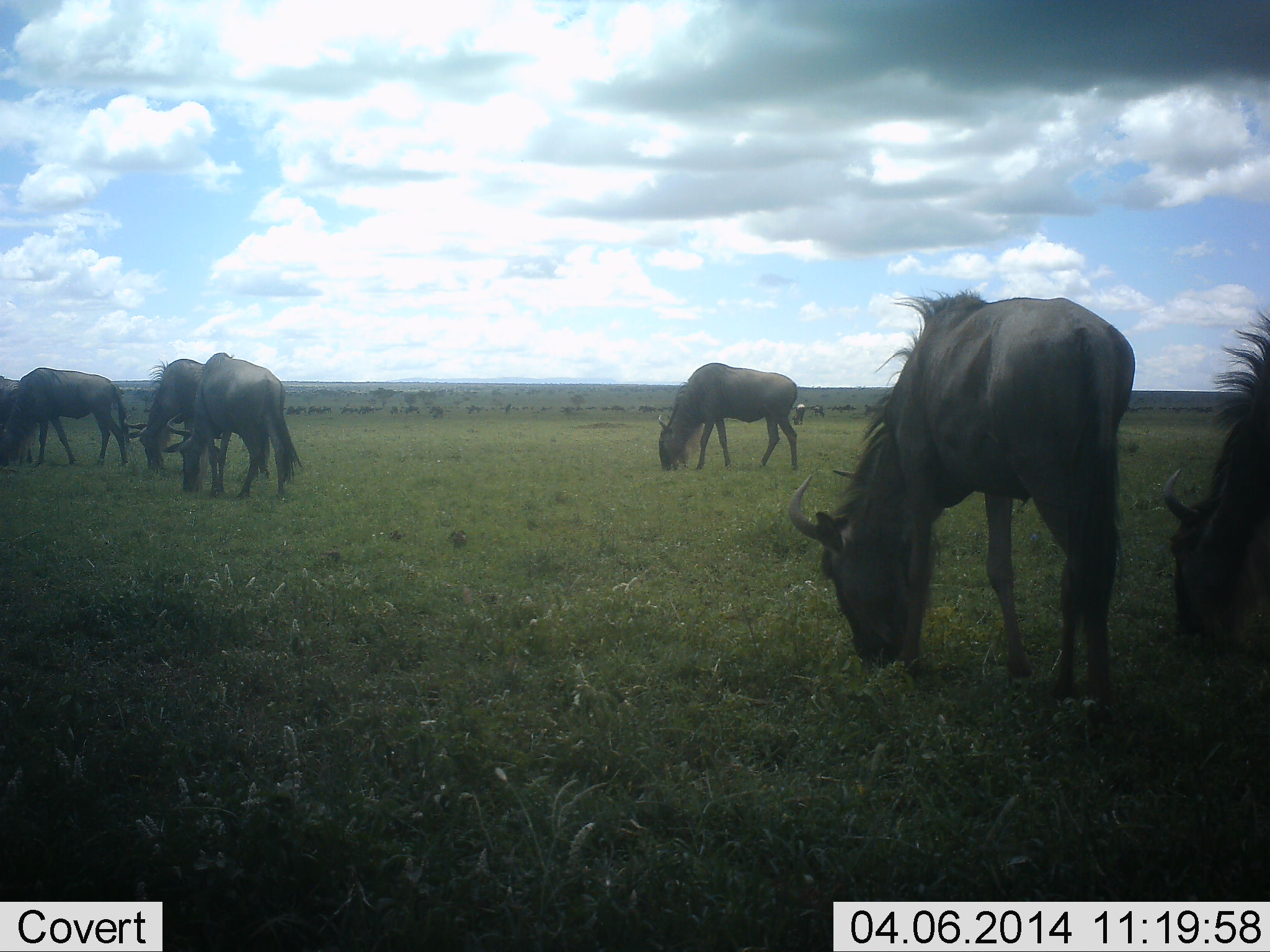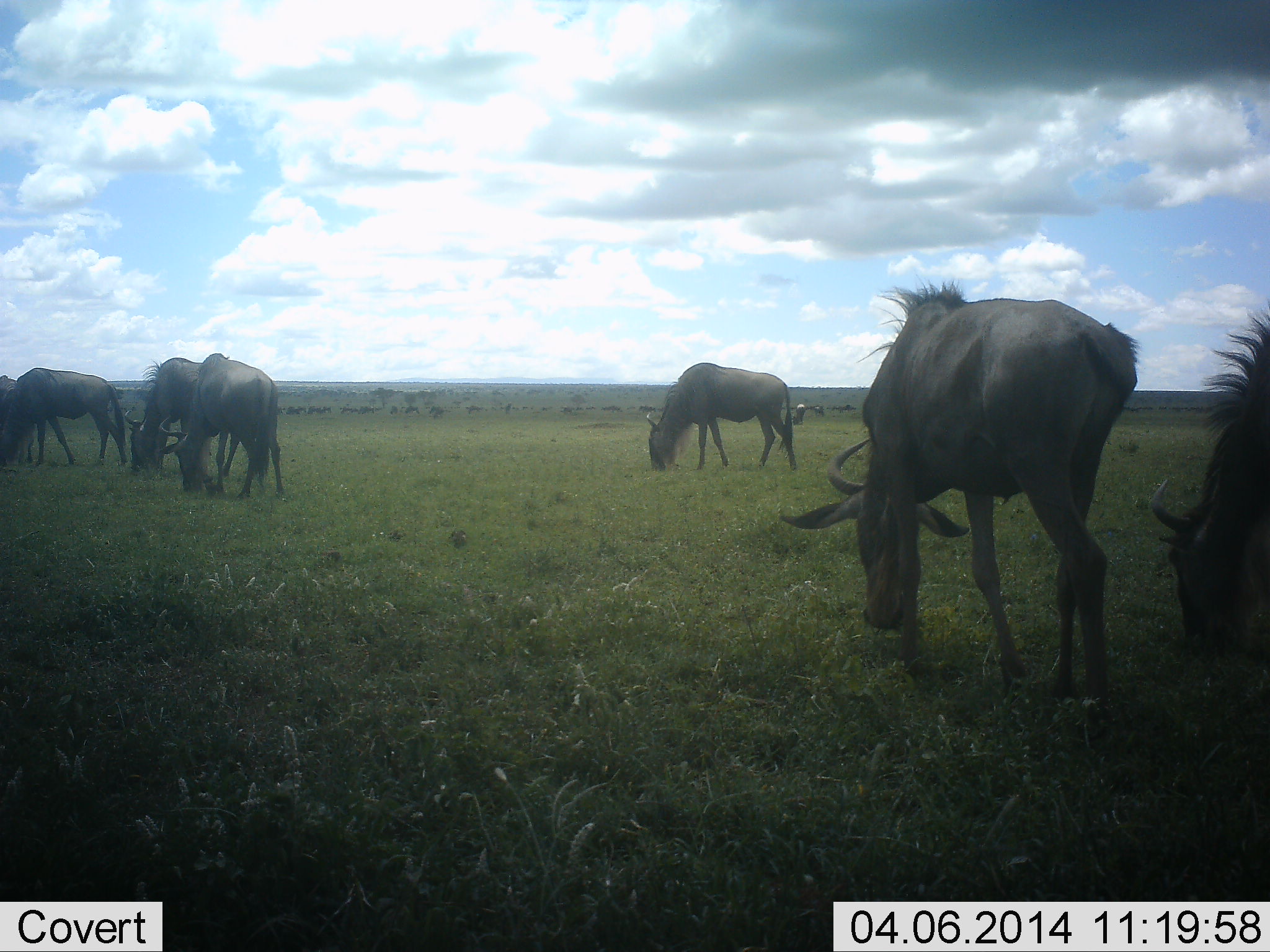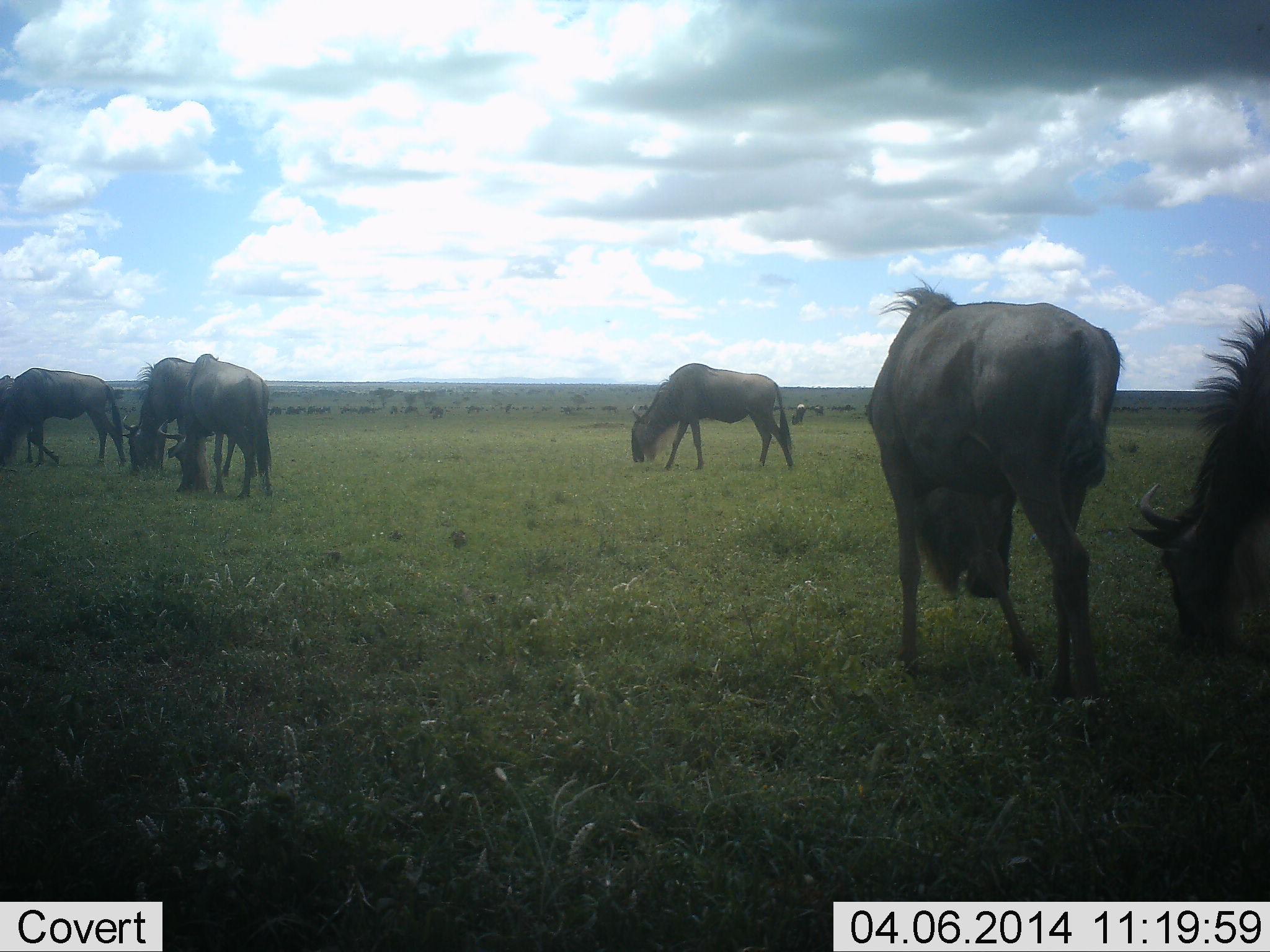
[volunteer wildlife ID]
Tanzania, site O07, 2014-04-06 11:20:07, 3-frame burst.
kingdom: Animalia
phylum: Chordata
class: Mammalia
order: Artiodactyla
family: Bovidae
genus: Connochaetes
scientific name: Connochaetes taurinus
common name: blue wildebeest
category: wildebeest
Wildebeest (blue wildebeest) (Connochaetes taurinus), count 6. Behavior (volunteer vote fractions): standing 42%, resting 0%, moving 6%, interacting 0%. Young present (vote fraction): 0%. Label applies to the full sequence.